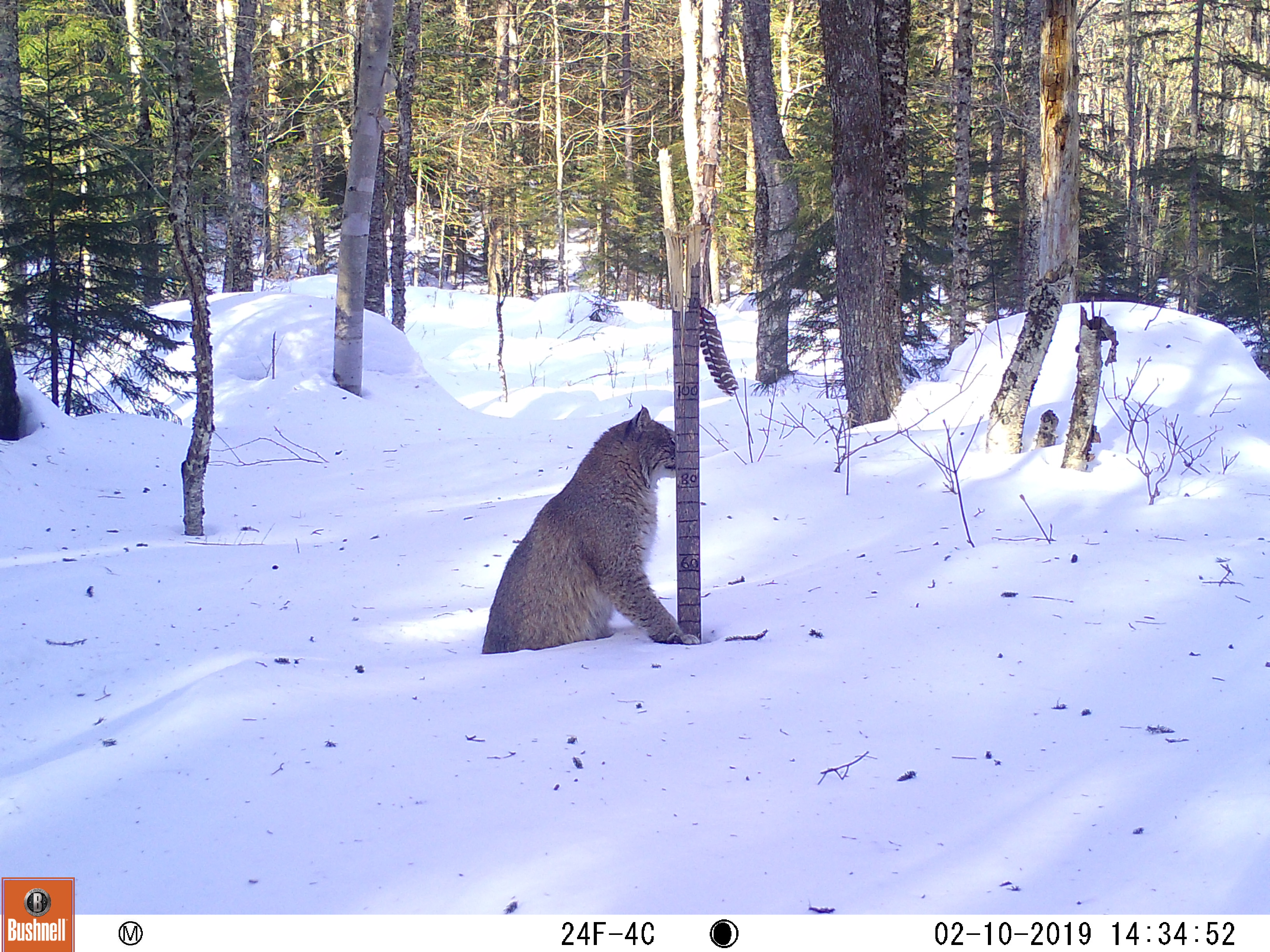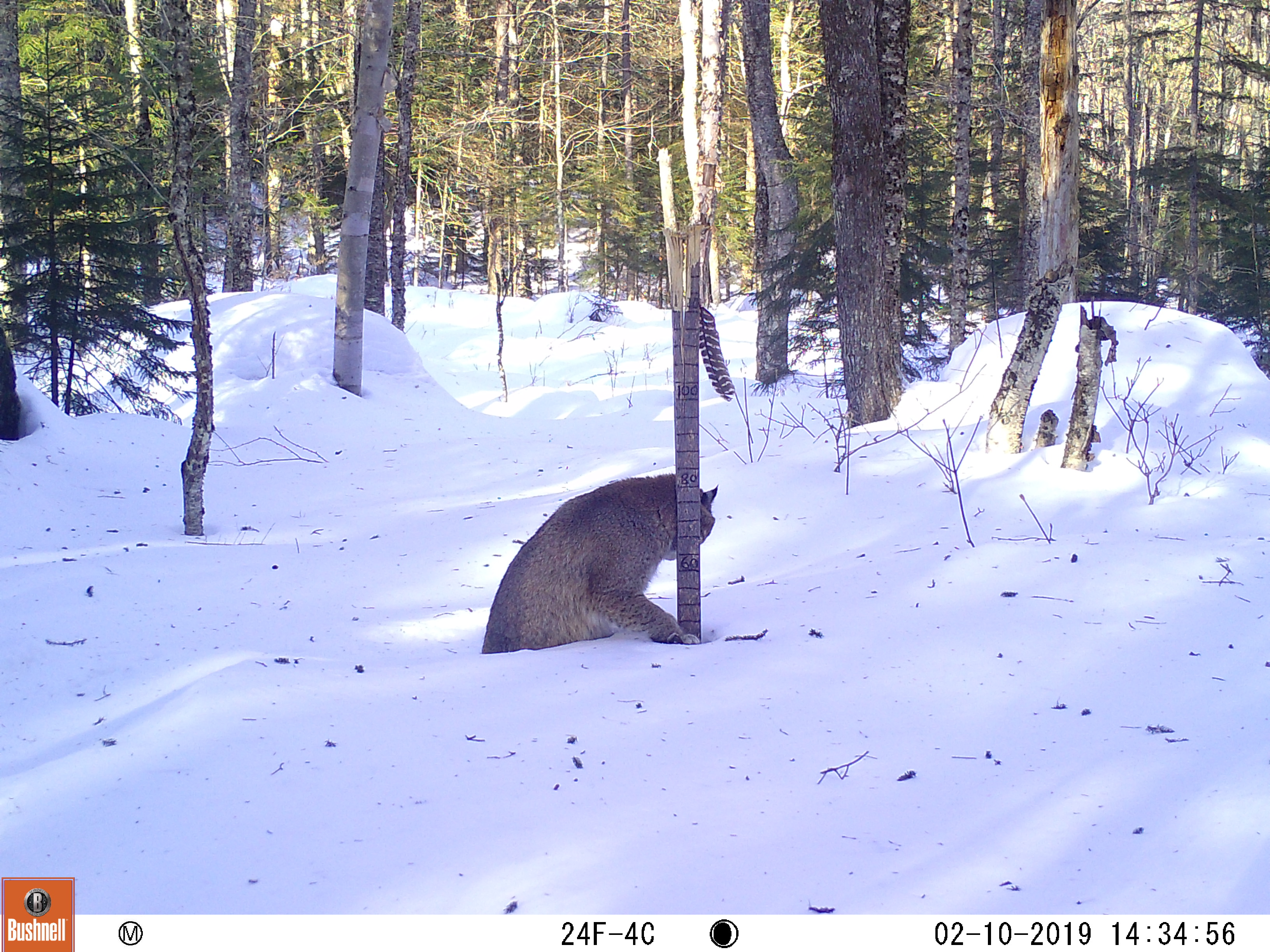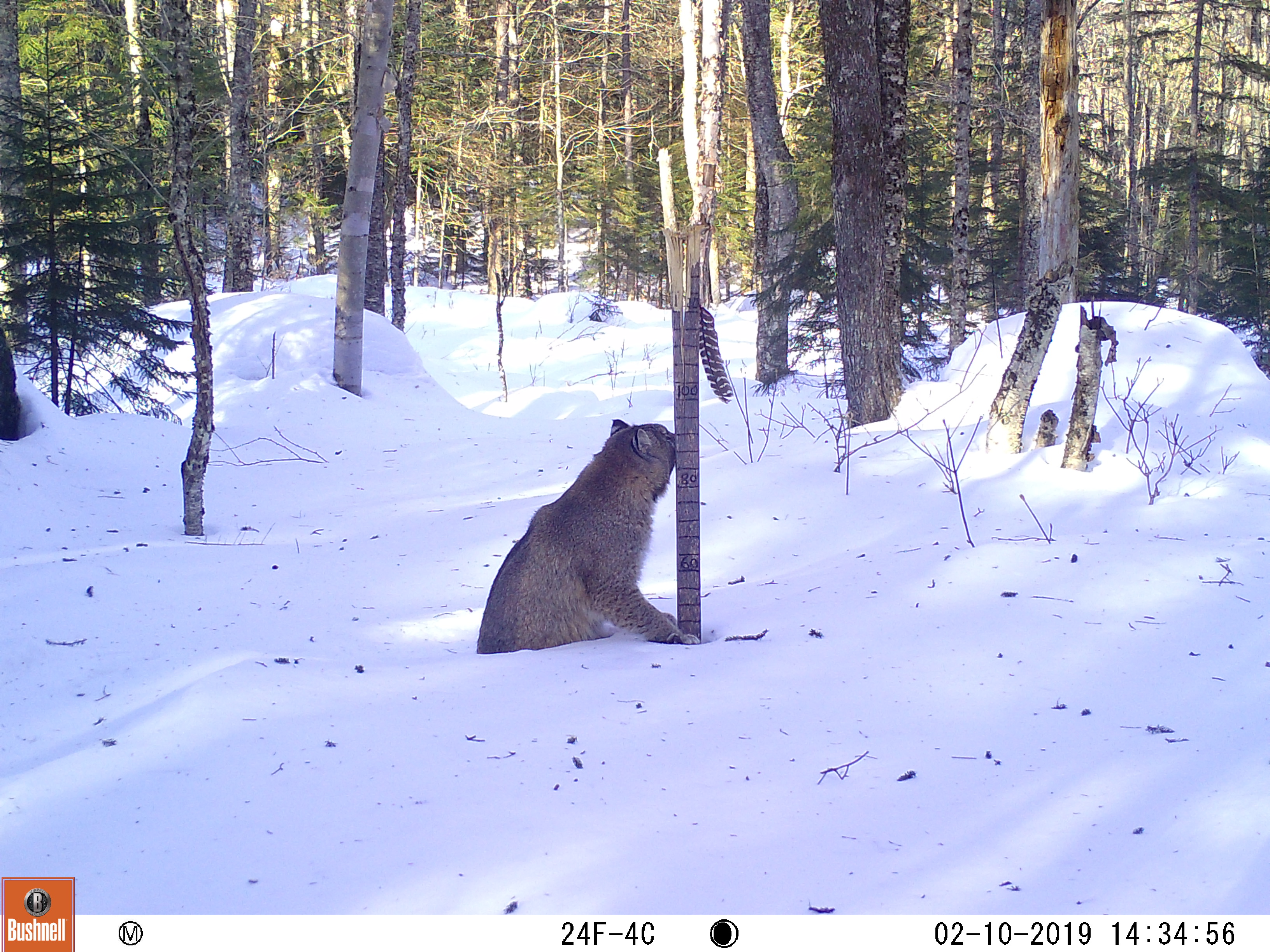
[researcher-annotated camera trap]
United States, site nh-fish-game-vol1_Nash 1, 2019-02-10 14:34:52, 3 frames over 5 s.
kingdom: Animalia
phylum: Chordata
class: Mammalia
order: Carnivora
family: Felidae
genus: Lynx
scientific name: Lynx rufus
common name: bobcat